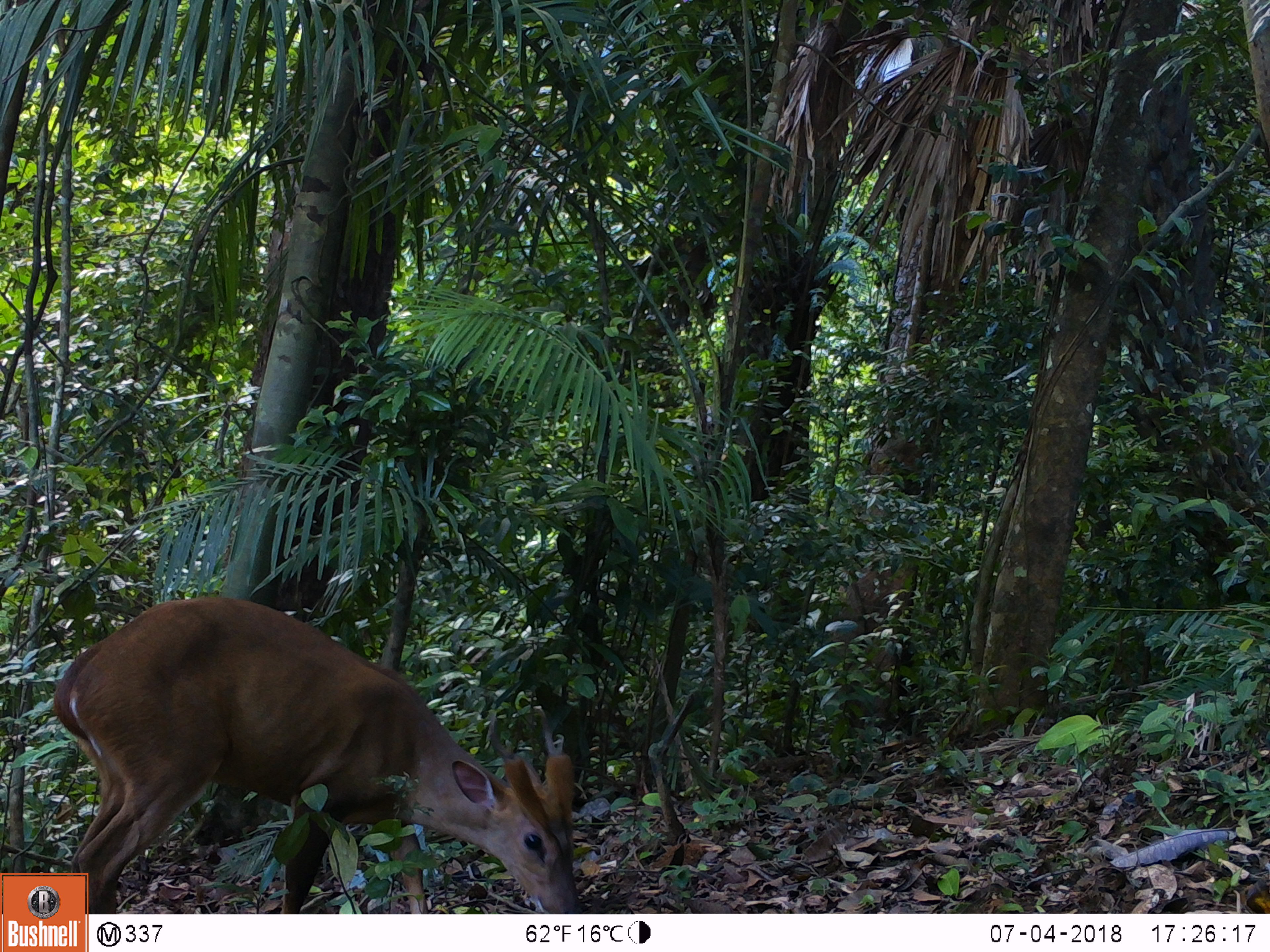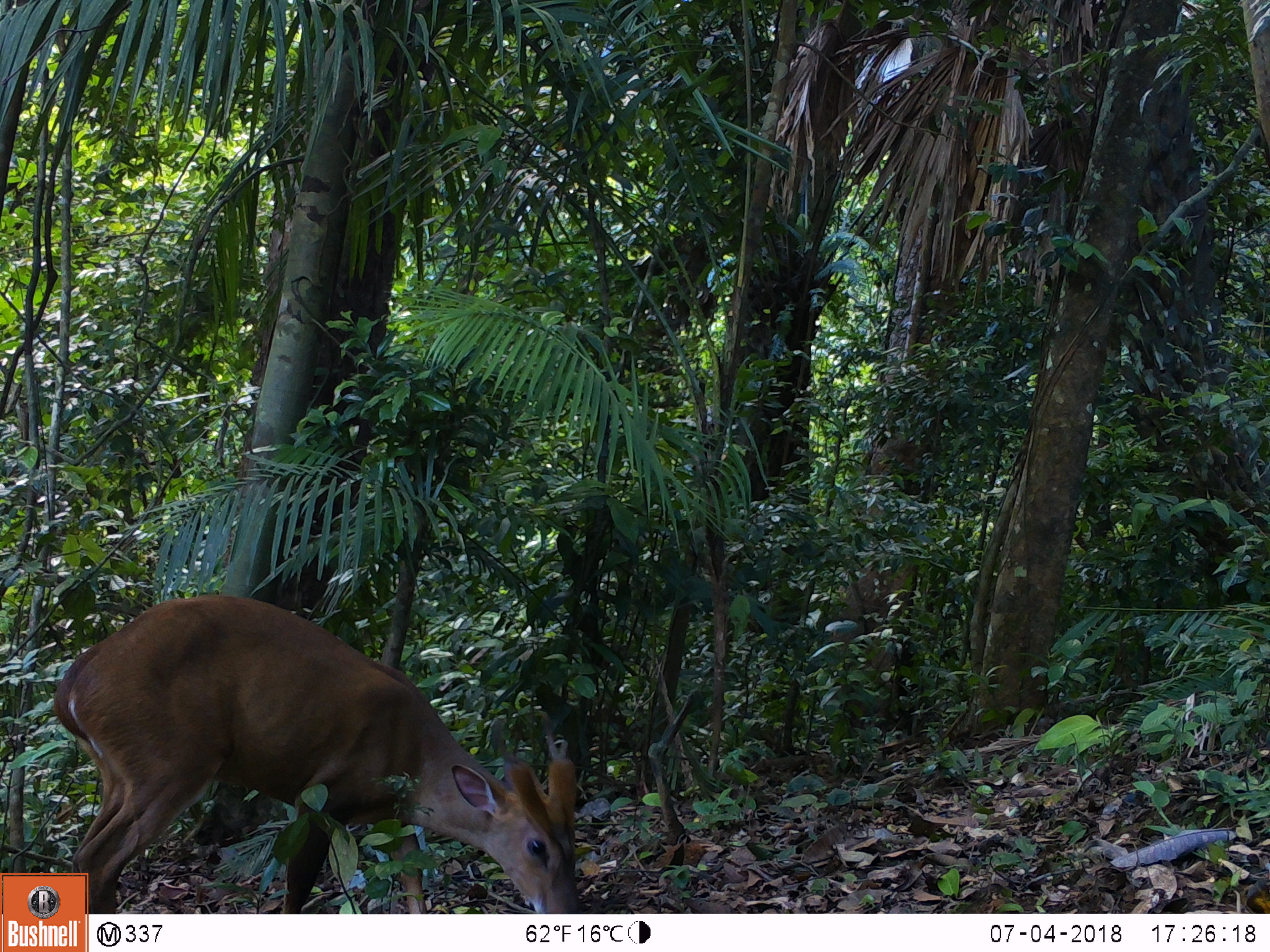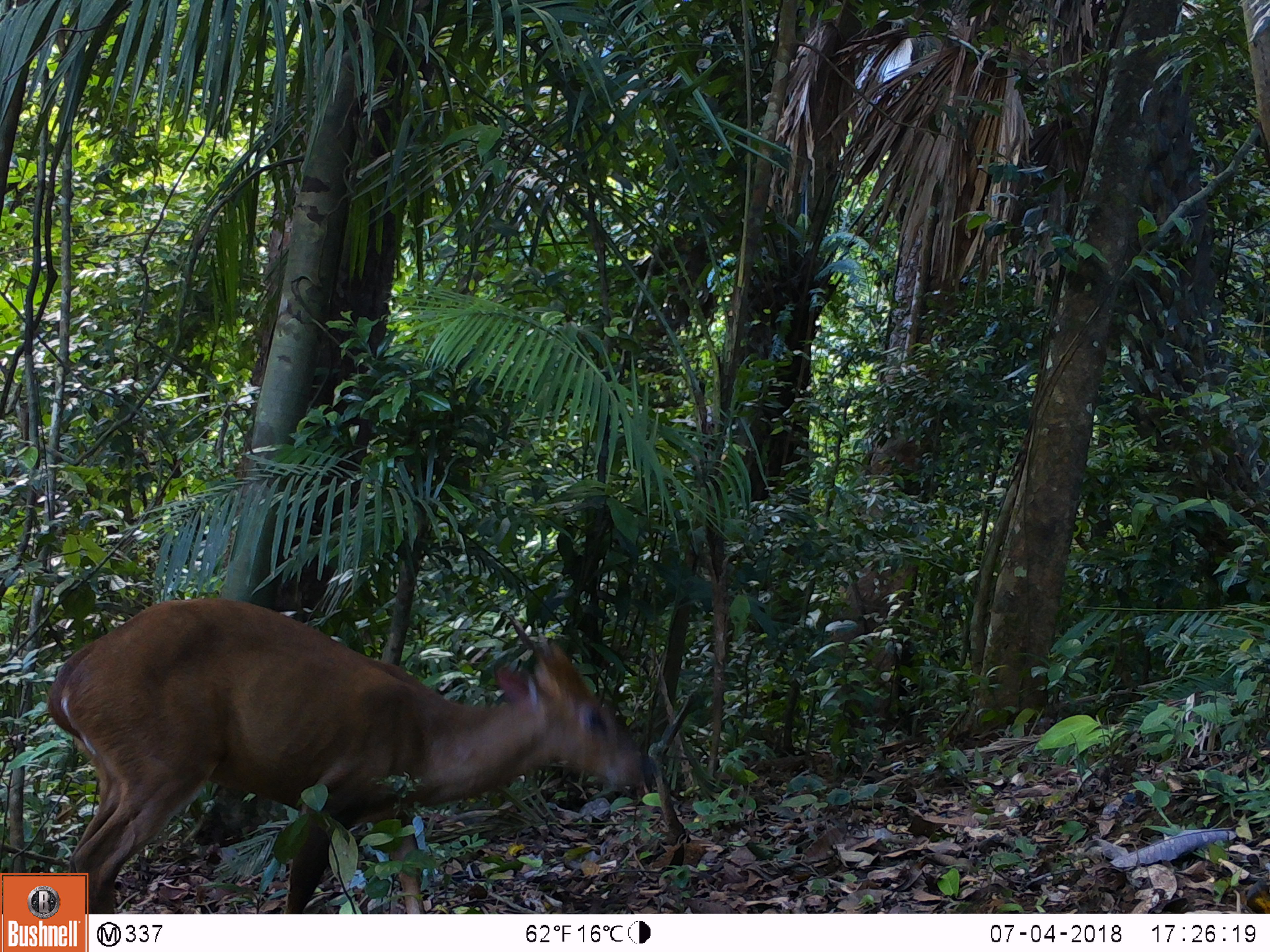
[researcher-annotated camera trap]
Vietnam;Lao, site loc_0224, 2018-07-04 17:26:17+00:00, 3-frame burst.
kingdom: Animalia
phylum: Chordata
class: Mammalia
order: Artiodactyla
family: Cervidae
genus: Muntiacus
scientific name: Muntiacus vuquangensis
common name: large-antlered muntjac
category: large antlered muntjac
Large antlered muntjac (large-antlered muntjac) (Muntiacus vuquangensis). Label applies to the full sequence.